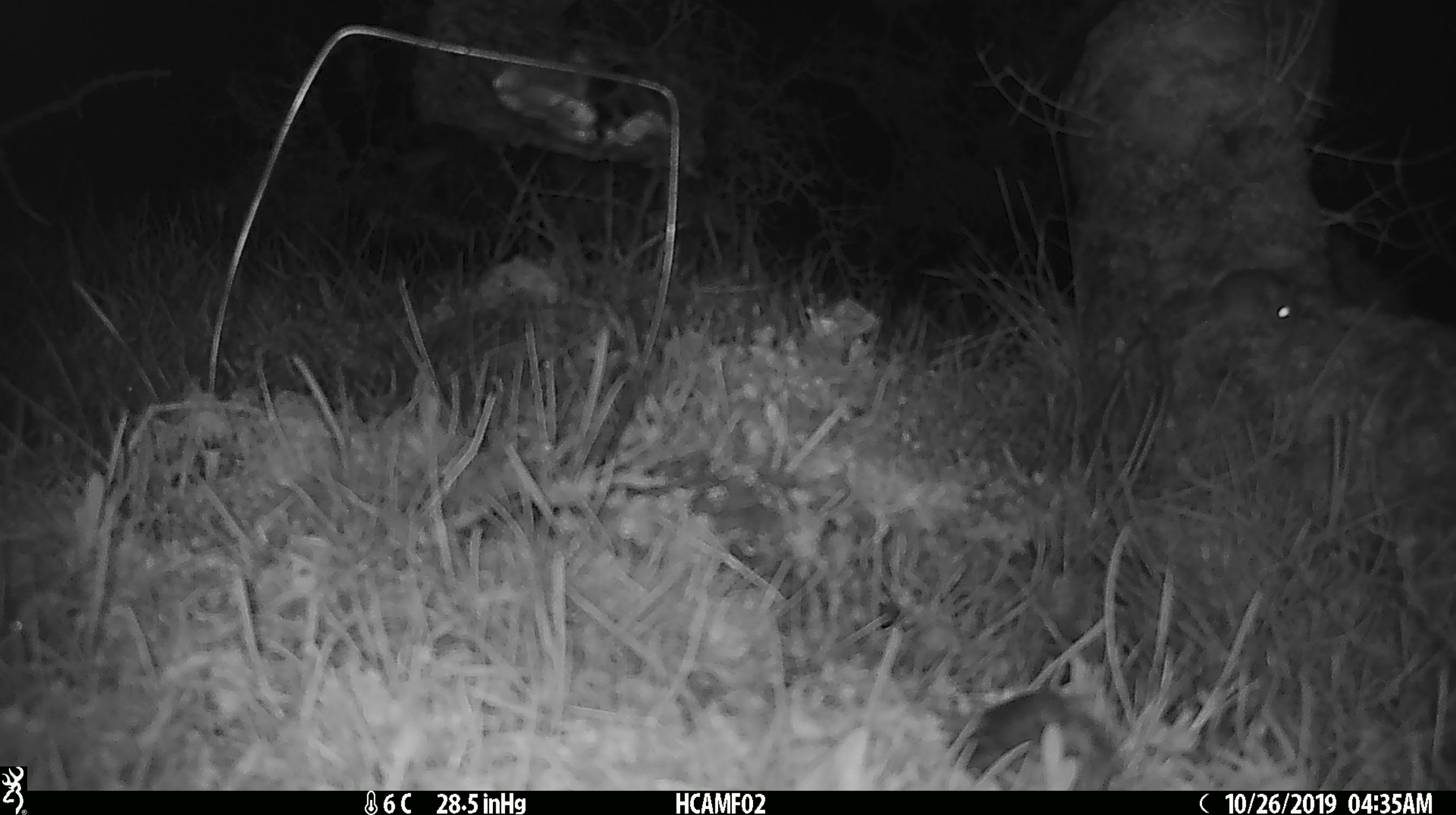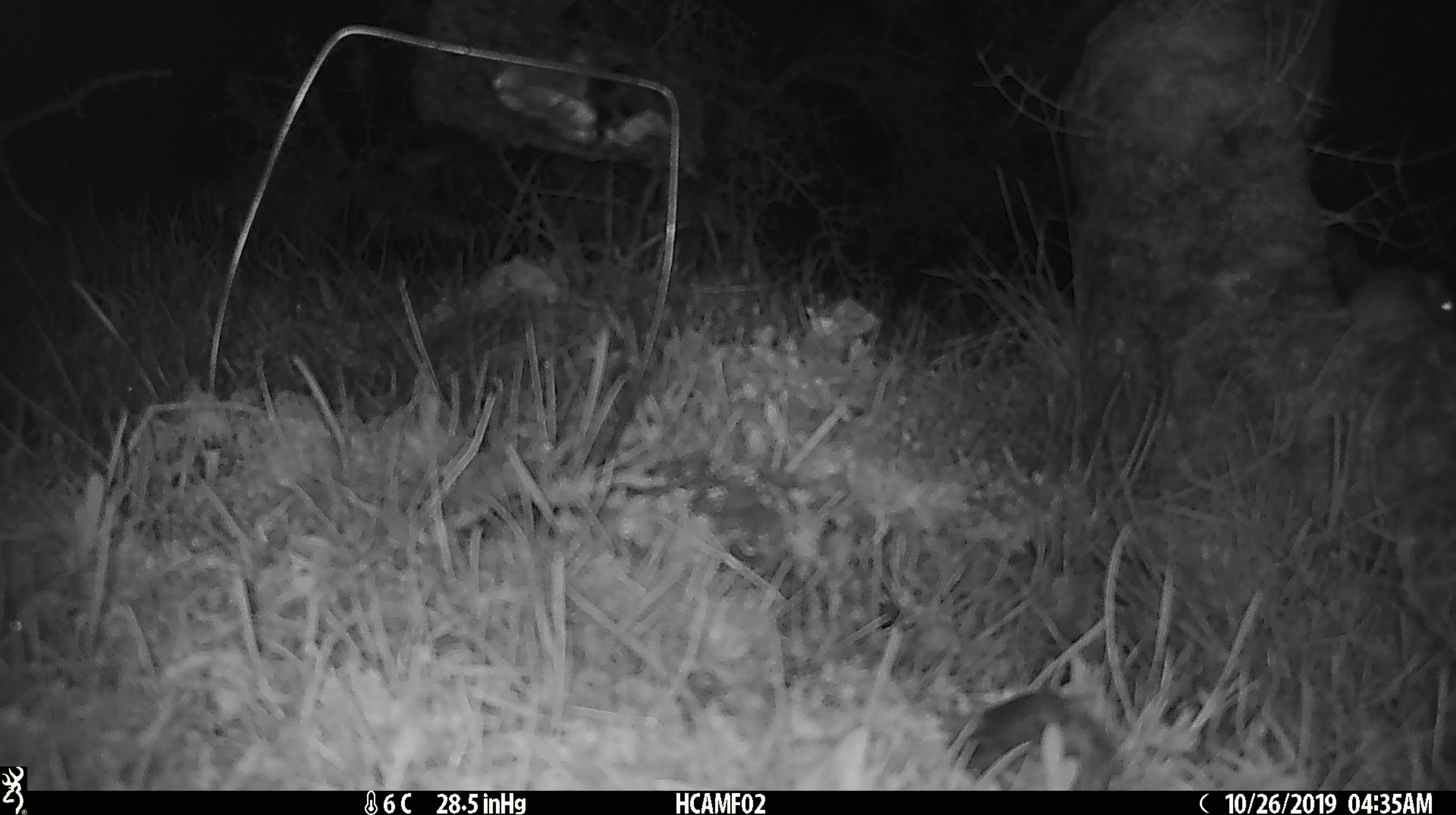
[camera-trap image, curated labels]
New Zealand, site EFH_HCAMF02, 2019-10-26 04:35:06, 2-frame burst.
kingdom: Animalia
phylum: Chordata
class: Mammalia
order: Rodentia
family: Muridae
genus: Mus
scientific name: Mus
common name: mouse